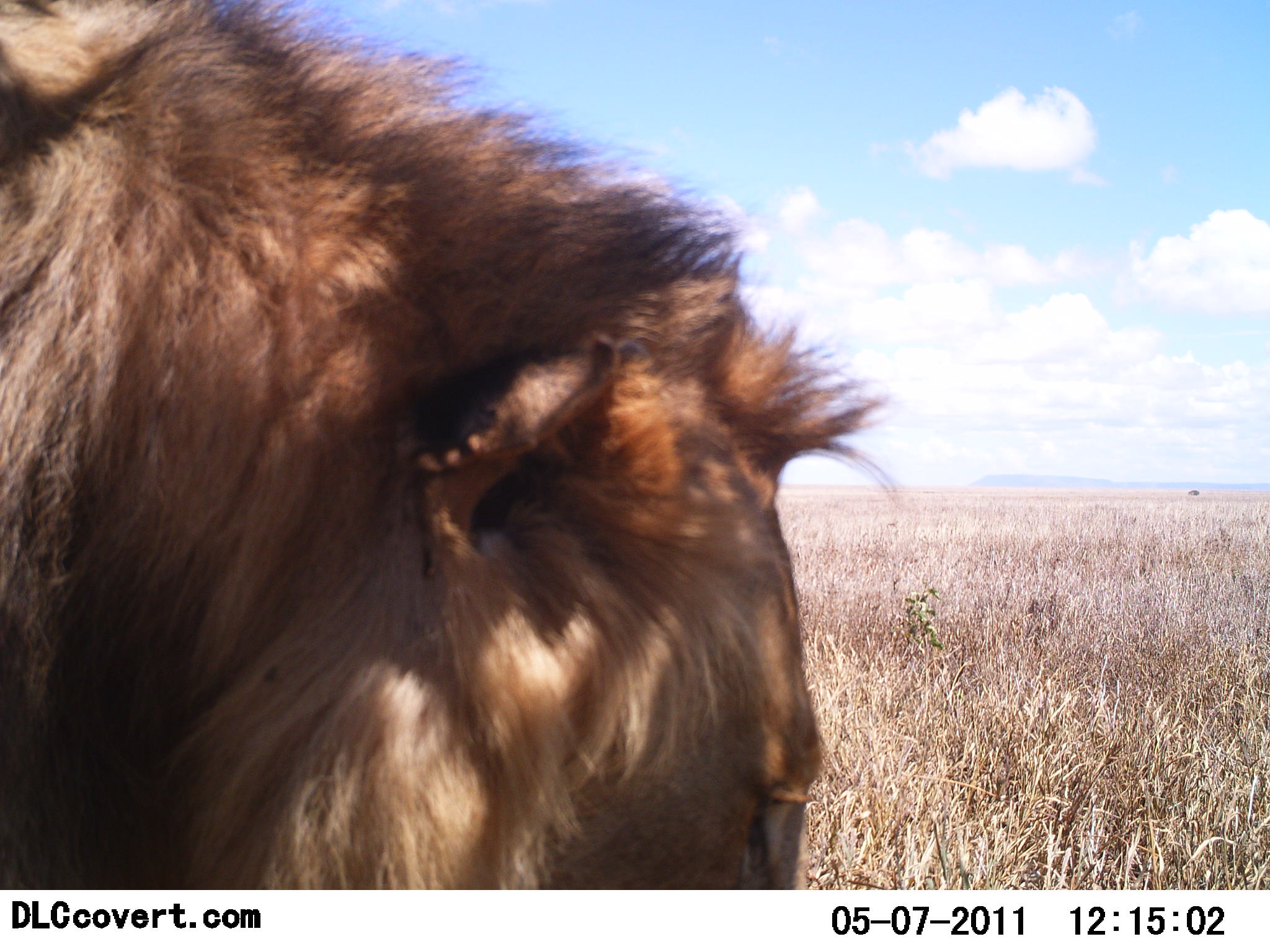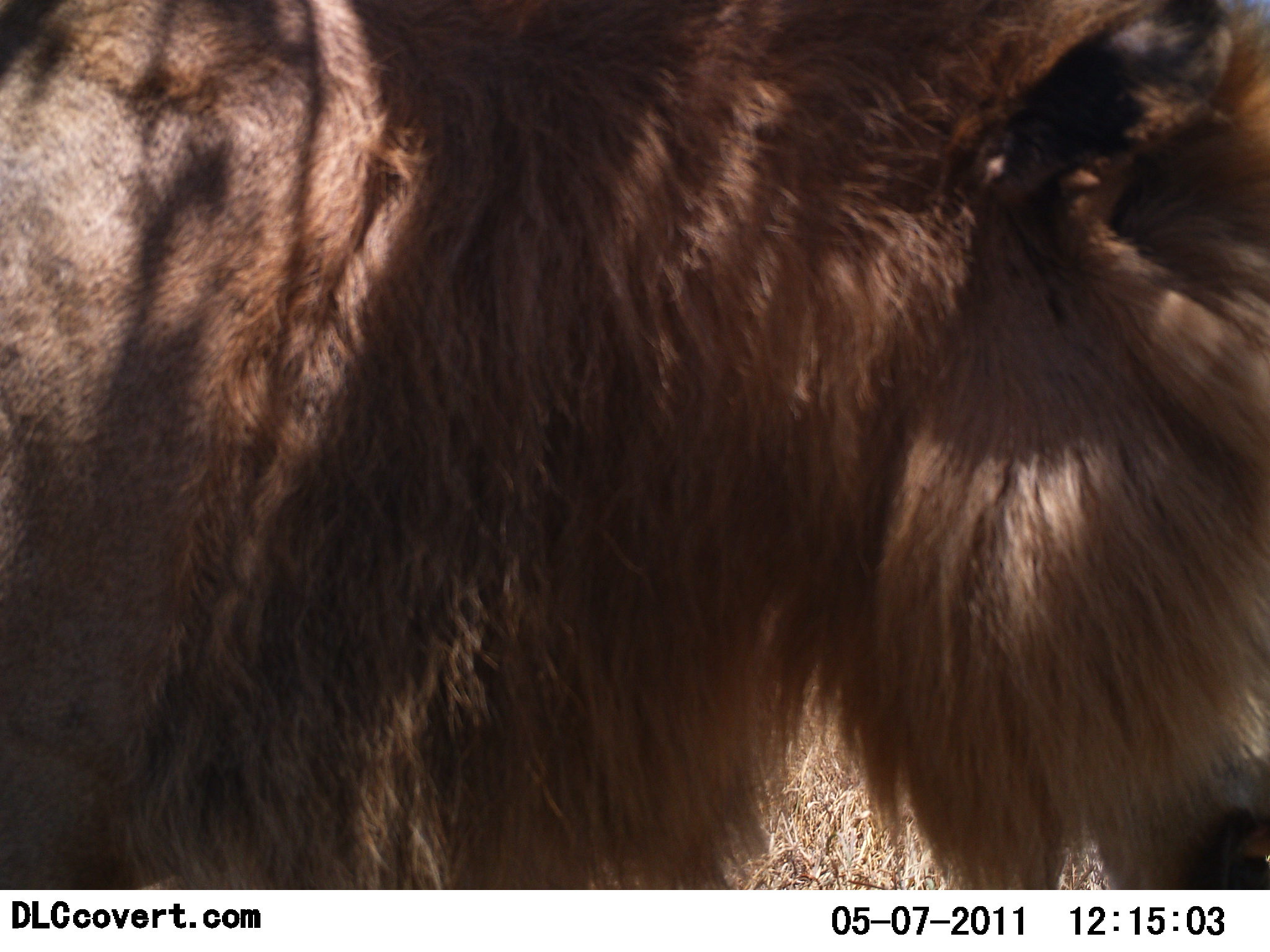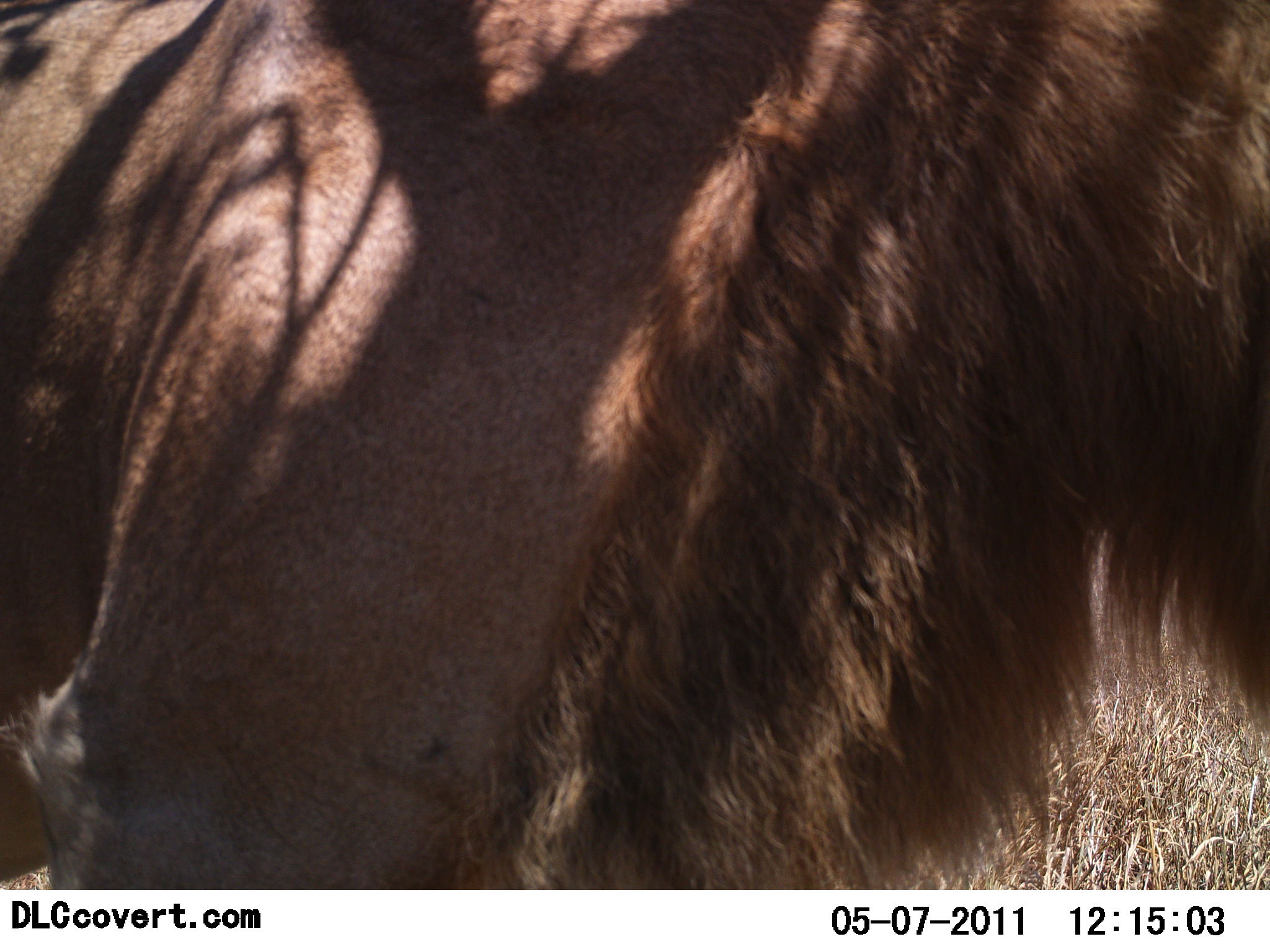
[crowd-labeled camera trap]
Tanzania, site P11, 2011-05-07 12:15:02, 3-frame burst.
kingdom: Animalia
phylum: Chordata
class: Mammalia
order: Carnivora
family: Felidae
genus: Panthera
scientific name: Panthera leo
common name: lion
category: lionmale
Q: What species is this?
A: Lionmale (lion) (Panthera leo).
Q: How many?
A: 1.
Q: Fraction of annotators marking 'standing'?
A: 30%.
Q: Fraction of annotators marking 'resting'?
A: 0%.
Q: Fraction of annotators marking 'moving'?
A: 70%.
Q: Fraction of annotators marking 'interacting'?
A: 0%.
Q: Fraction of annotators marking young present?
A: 10%.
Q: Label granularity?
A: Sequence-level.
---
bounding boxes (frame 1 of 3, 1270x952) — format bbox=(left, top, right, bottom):
animal: bbox=(0, 0, 882, 889)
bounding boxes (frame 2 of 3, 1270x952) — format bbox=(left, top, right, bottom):
animal: bbox=(0, 1, 1269, 891)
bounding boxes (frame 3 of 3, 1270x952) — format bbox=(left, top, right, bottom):
animal: bbox=(0, 1, 1269, 889)